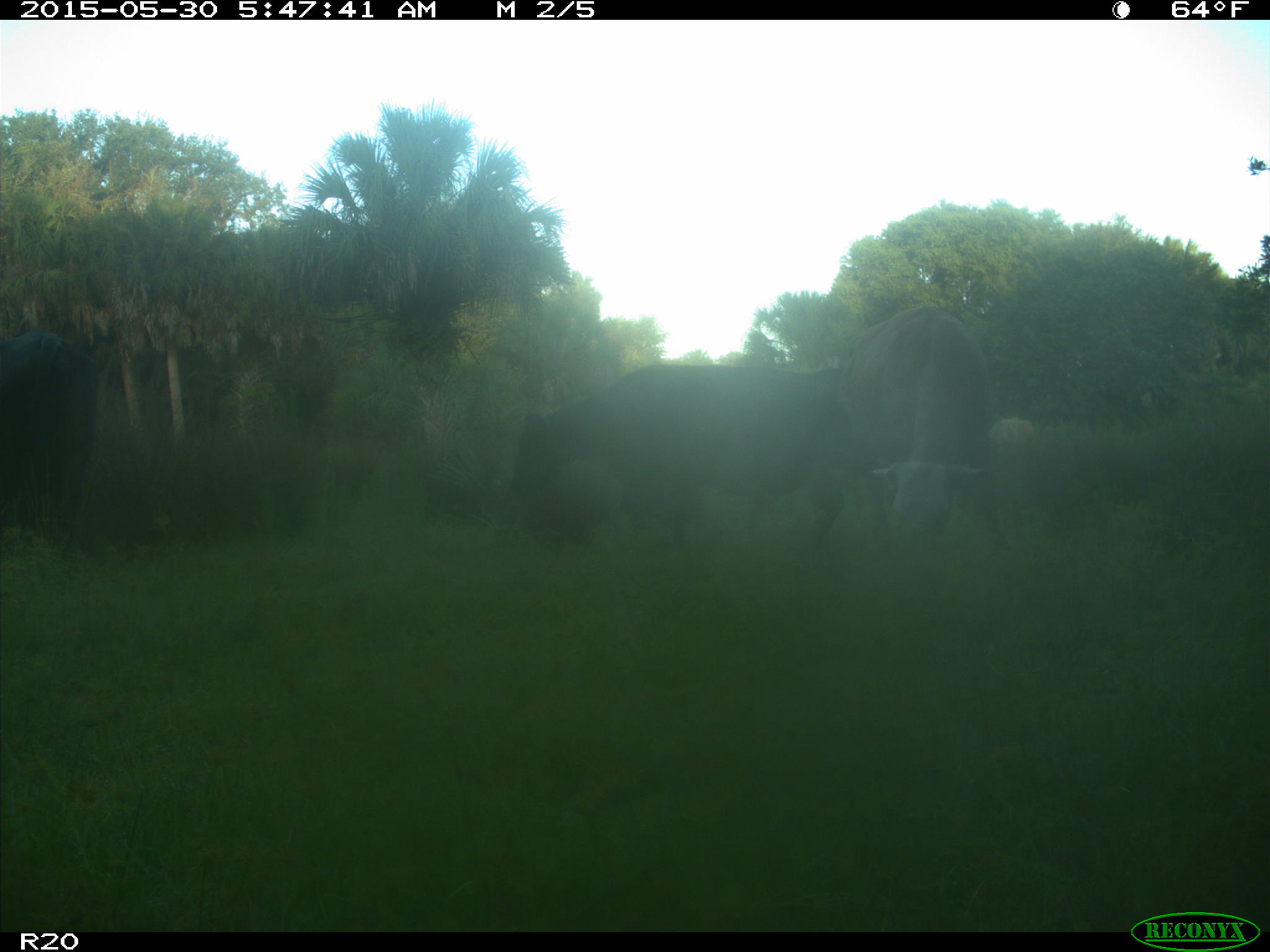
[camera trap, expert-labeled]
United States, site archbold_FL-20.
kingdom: Animalia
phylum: Chordata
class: Mammalia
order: Artiodactyla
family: Bovidae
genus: Bos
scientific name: Bos taurus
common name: domestic cow